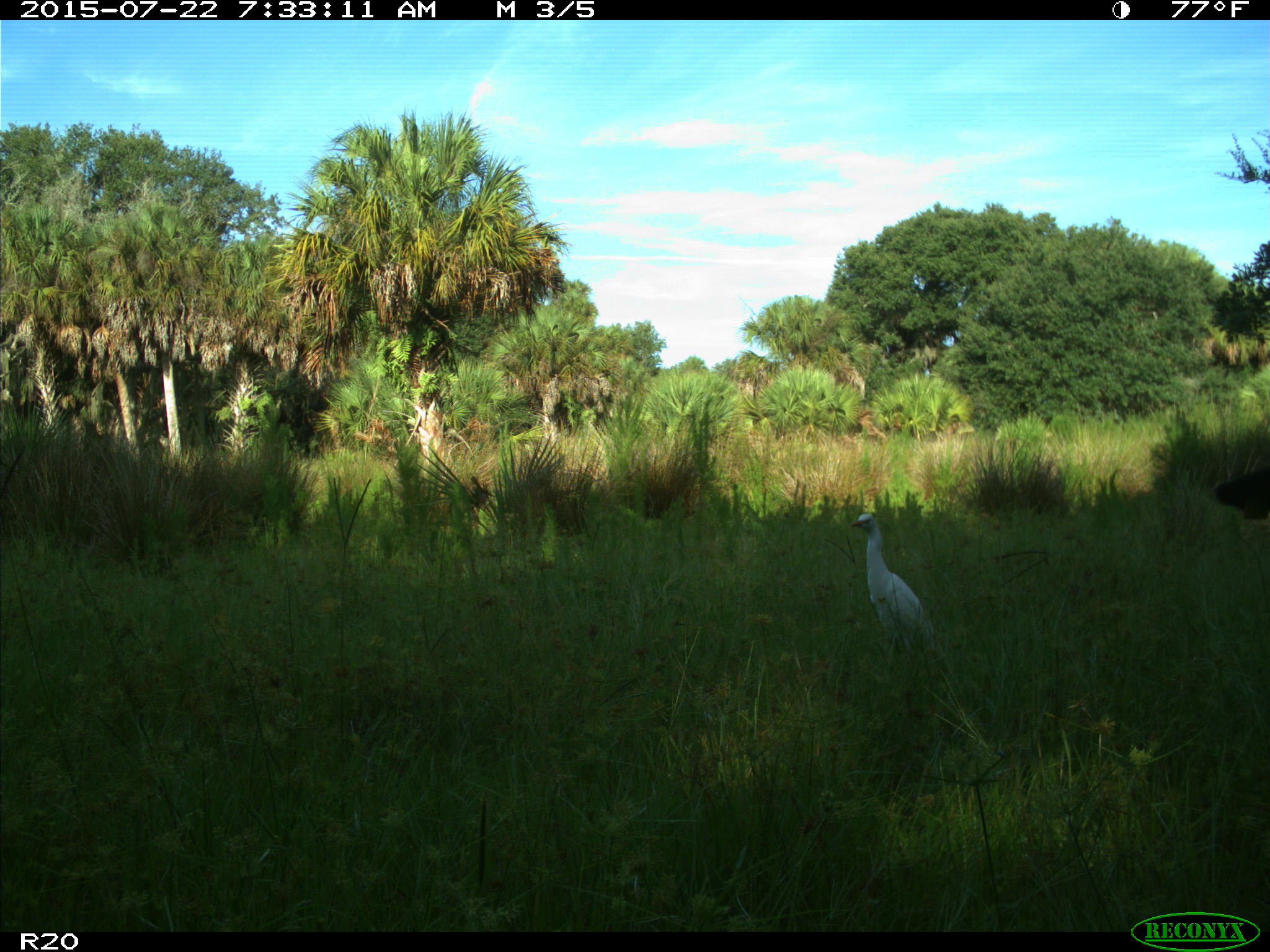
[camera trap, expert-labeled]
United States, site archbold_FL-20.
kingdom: Animalia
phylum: Chordata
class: Mammalia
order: Artiodactyla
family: Bovidae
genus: Bos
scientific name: Bos taurus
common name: domestic cow